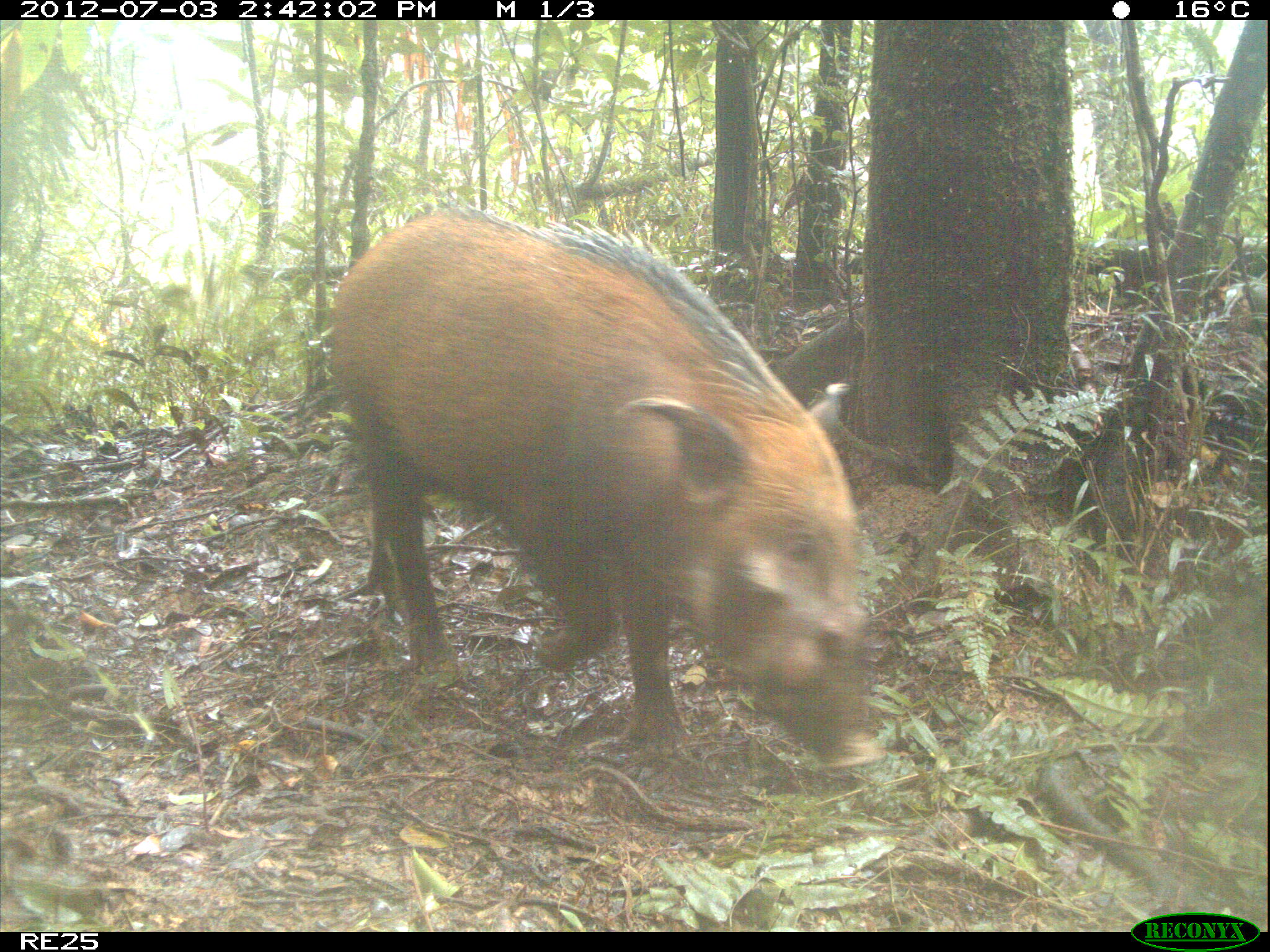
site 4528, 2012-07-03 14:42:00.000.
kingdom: Animalia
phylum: Chordata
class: Mammalia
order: Artiodactyla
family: Suidae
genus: Potamochoerus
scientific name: Potamochoerus larvatus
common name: bushpig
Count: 1.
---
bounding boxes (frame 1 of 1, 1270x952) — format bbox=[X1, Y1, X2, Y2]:
potamochoerus larvatus: bbox=[324, 202, 892, 769]